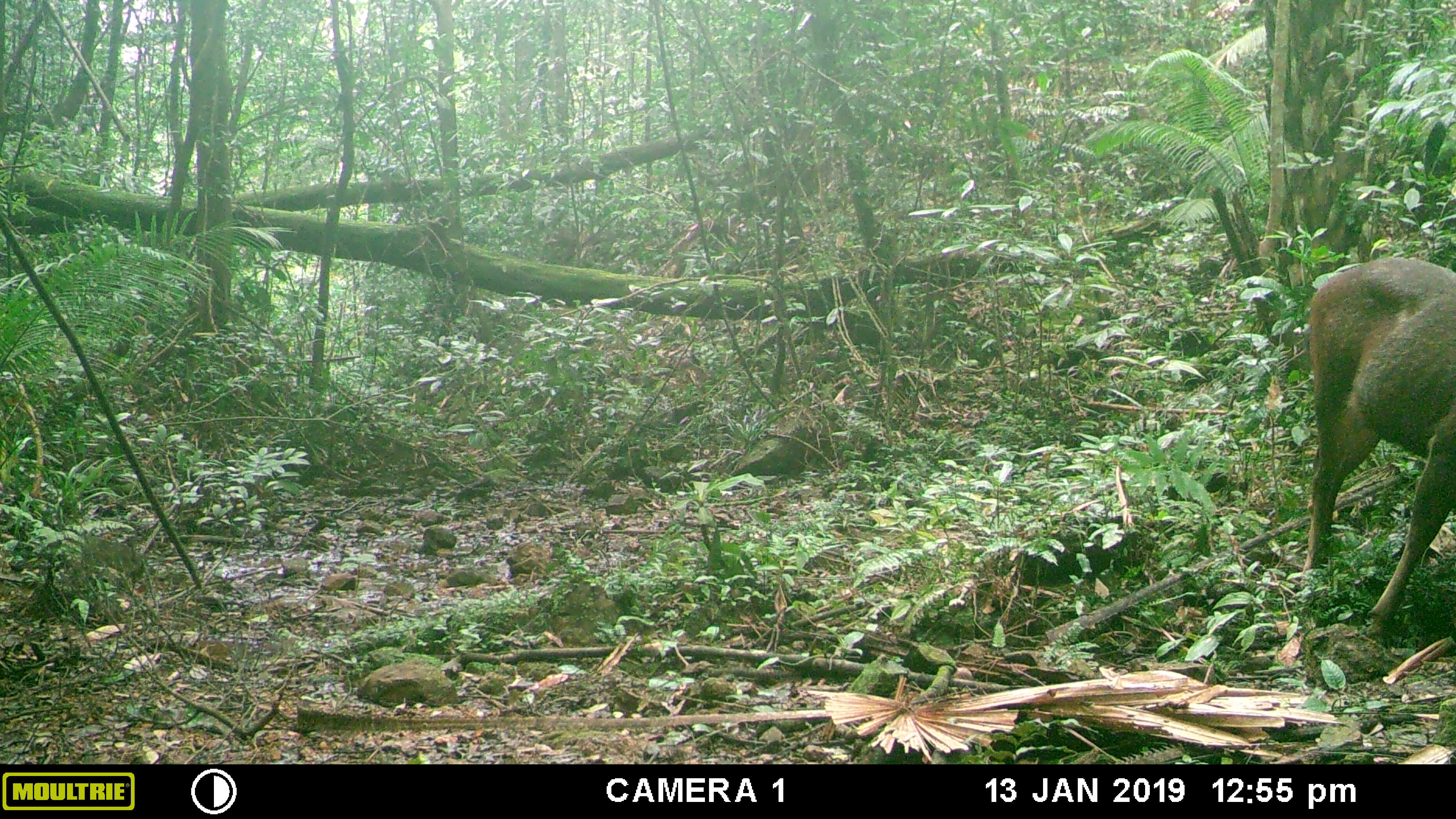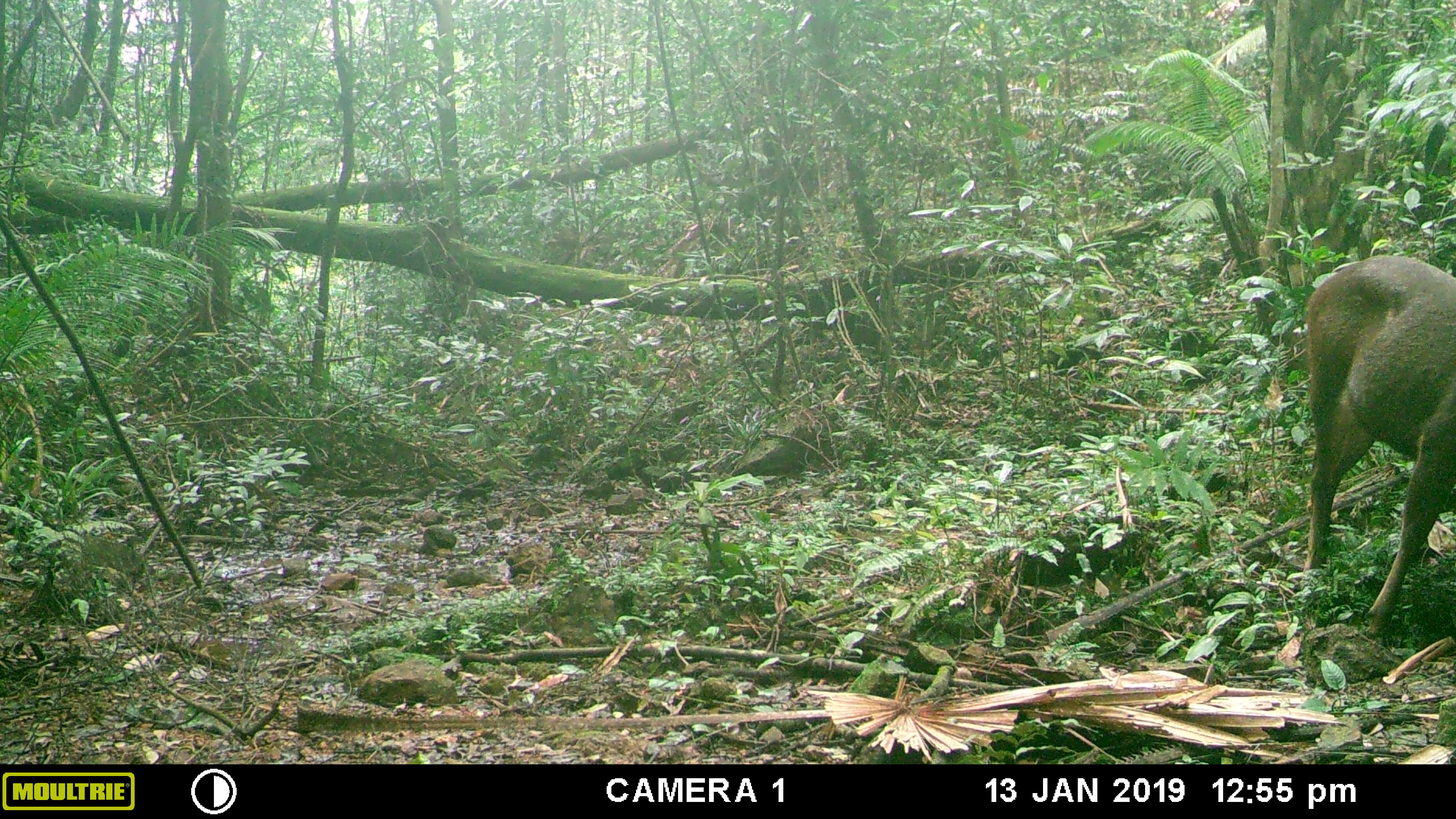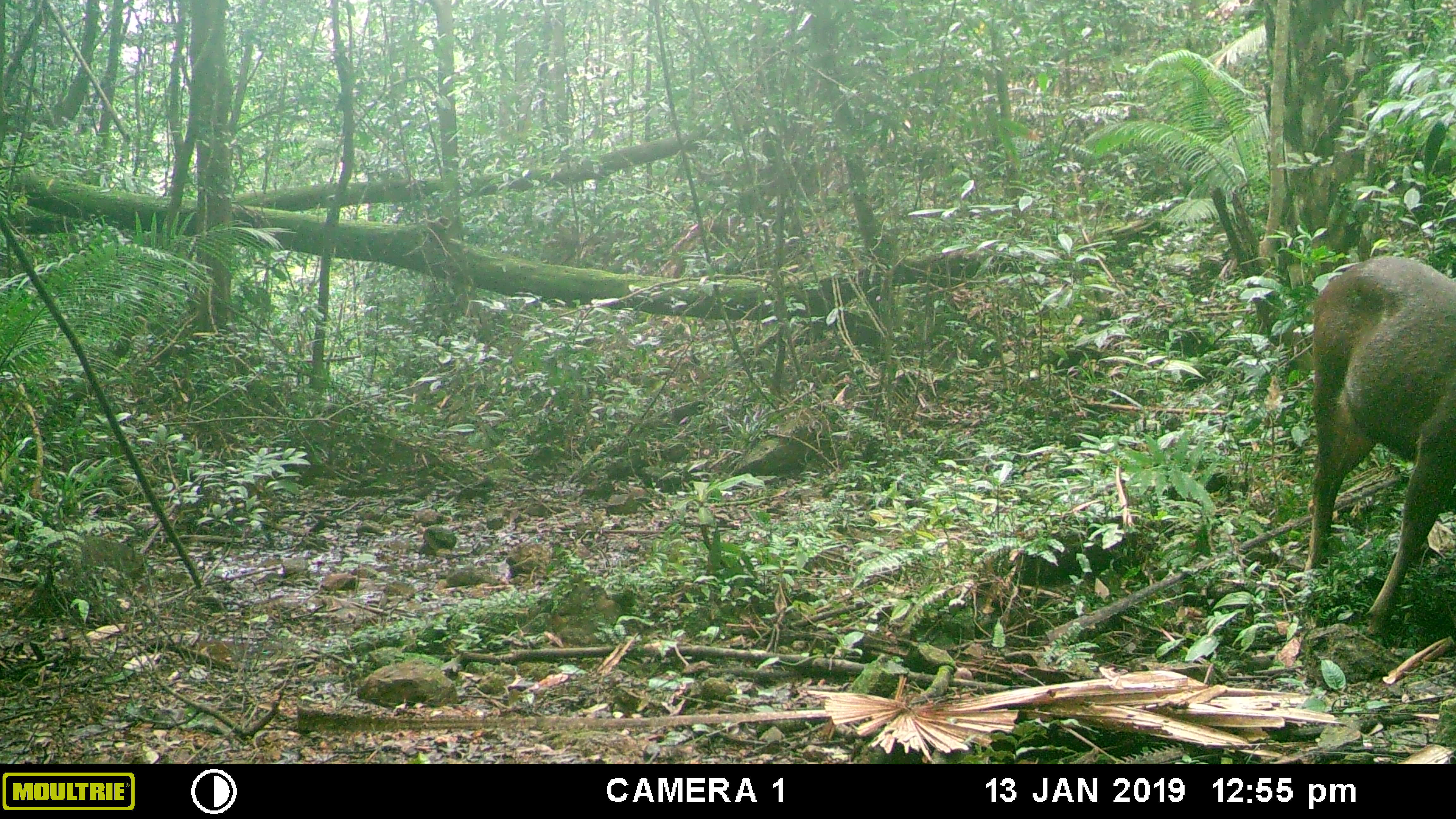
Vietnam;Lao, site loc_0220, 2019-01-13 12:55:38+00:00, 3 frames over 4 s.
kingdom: Animalia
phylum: Chordata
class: Mammalia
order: Artiodactyla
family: Cervidae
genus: Rusa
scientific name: Rusa unicolor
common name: sambar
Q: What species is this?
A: Sambar (Rusa unicolor).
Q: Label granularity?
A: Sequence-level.